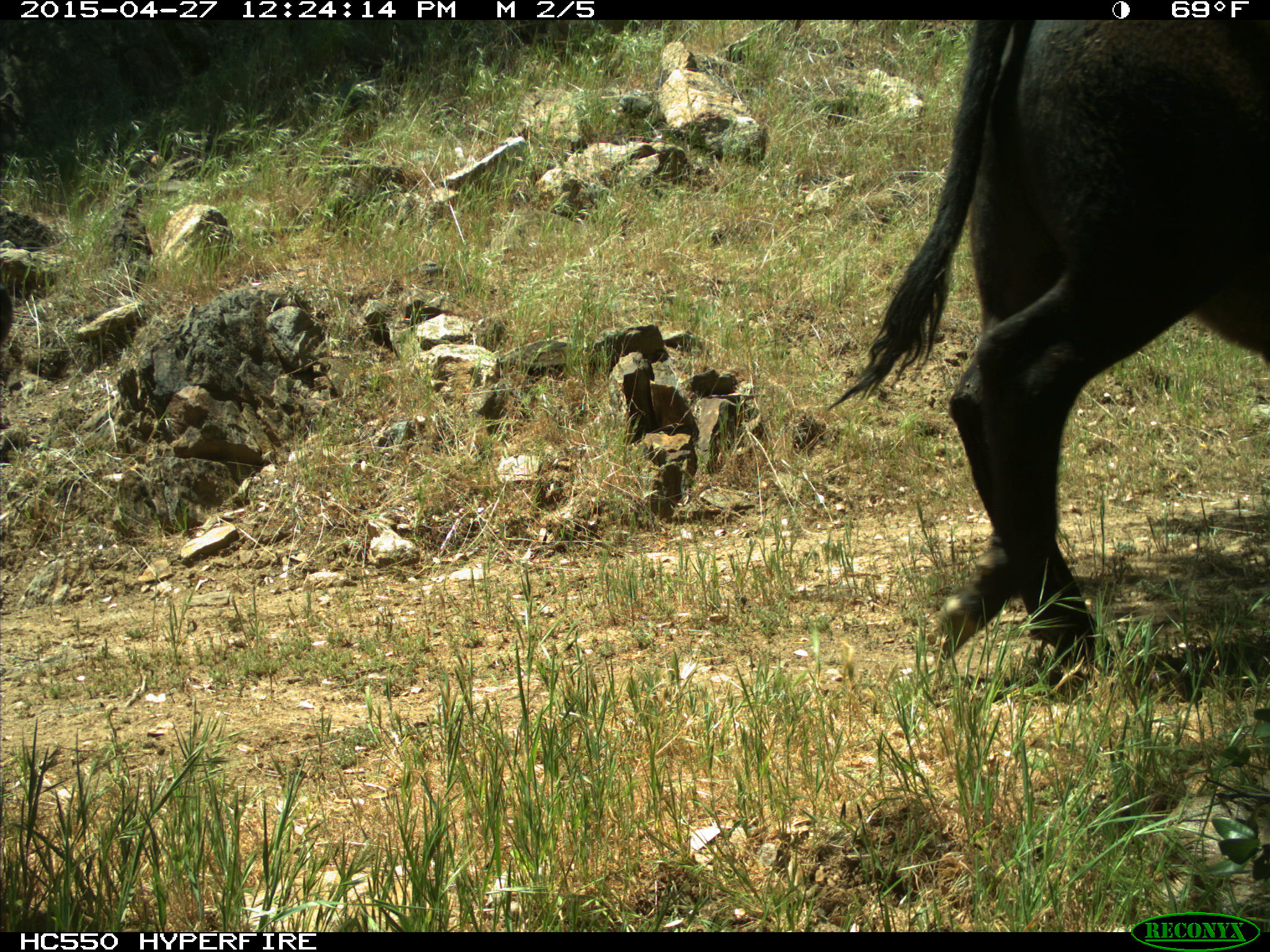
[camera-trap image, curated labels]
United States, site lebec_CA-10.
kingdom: Animalia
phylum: Chordata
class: Mammalia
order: Artiodactyla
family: Bovidae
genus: Bos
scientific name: Bos taurus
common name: domestic cow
Bos taurus (domestic cow).